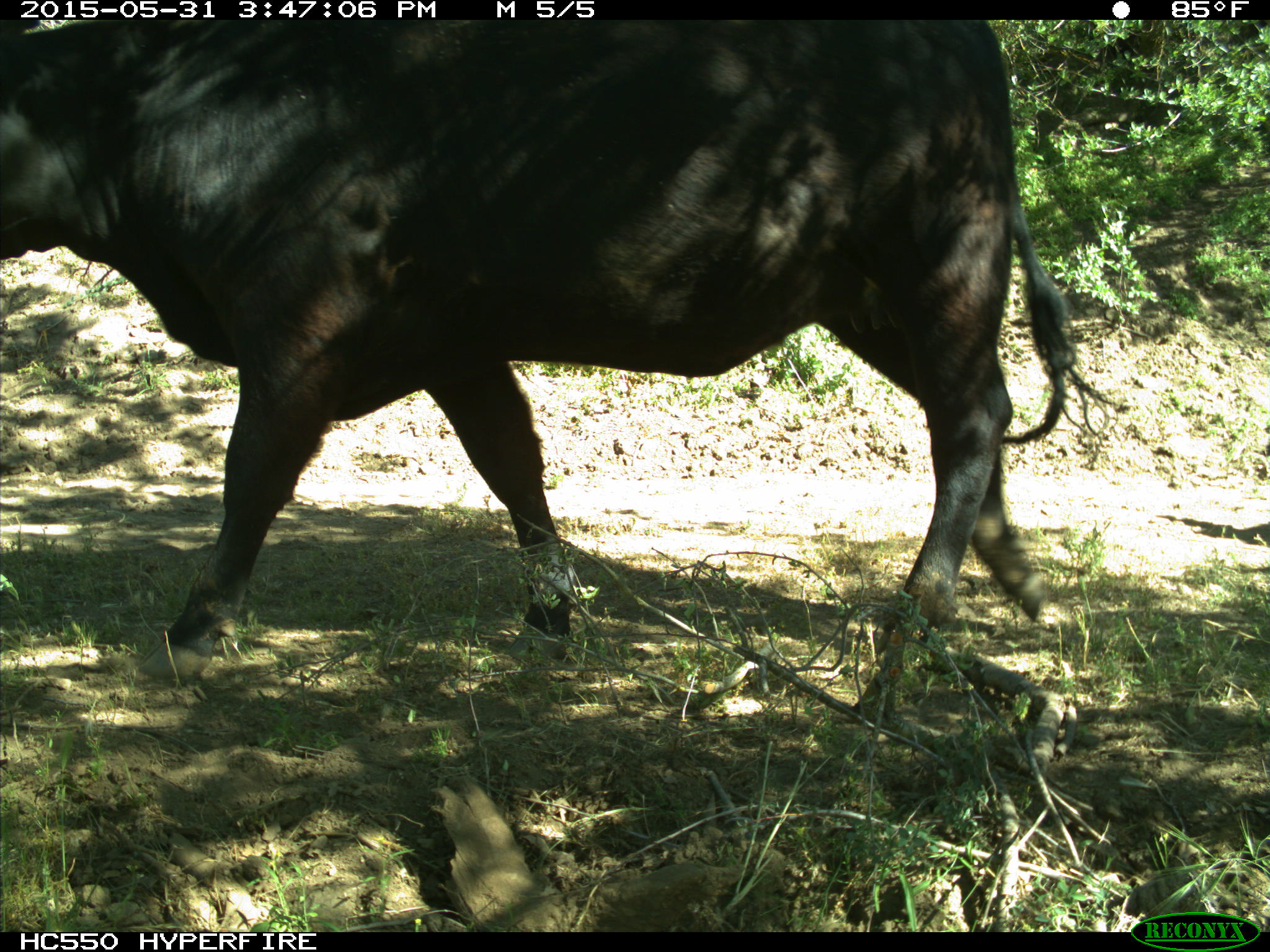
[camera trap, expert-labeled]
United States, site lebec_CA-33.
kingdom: Animalia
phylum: Chordata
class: Mammalia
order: Artiodactyla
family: Bovidae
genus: Bos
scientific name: Bos taurus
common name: domestic cow